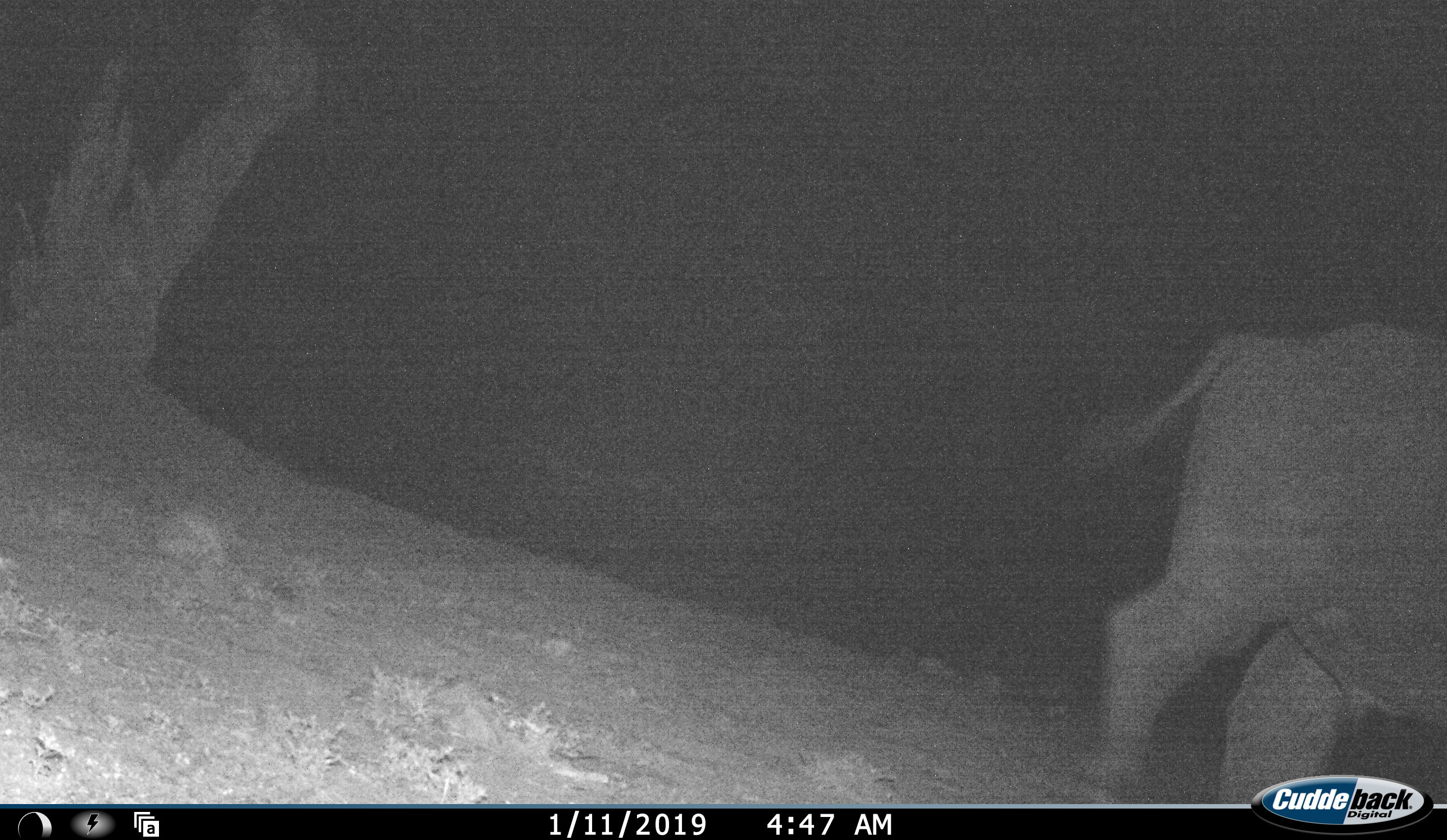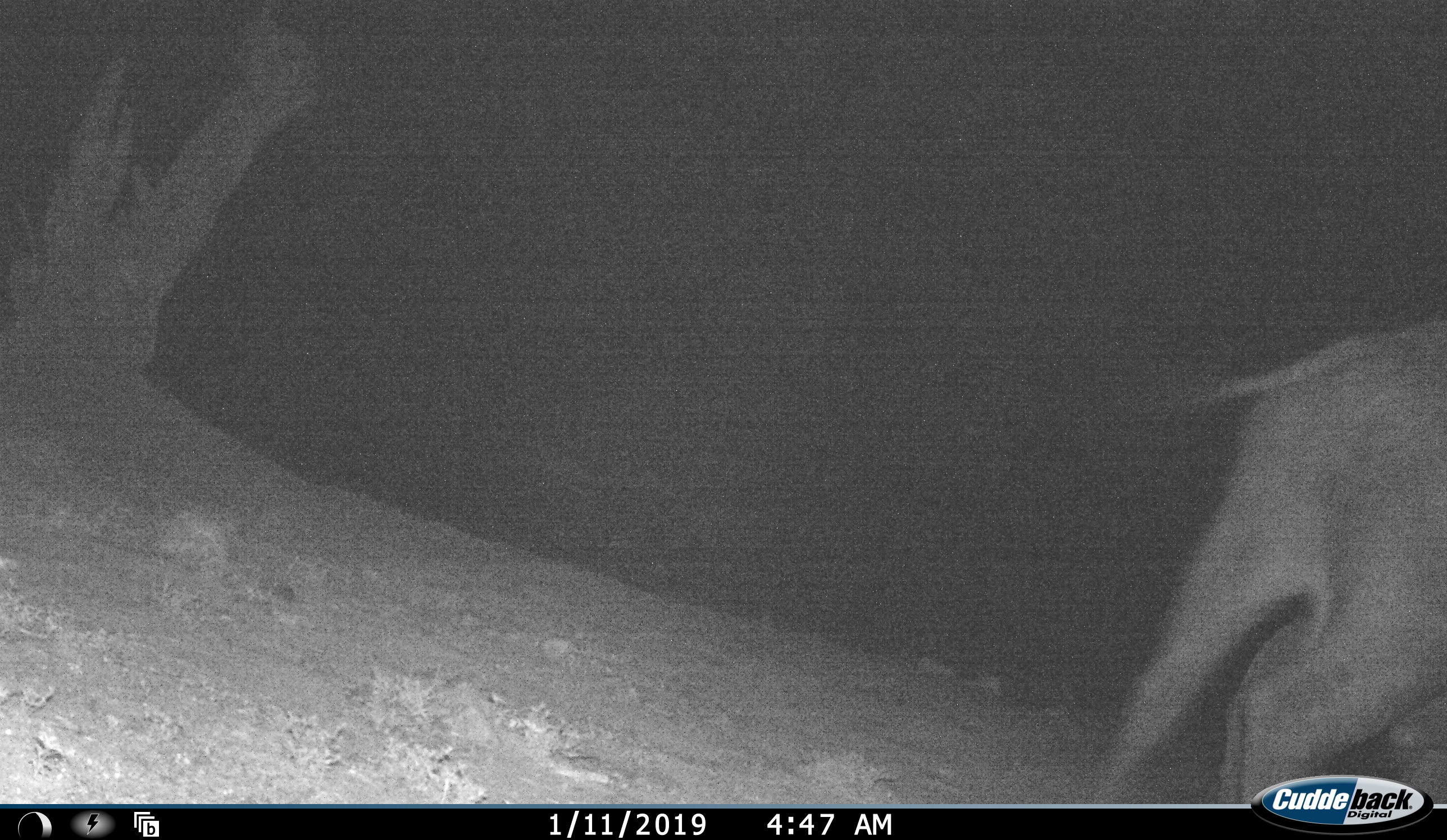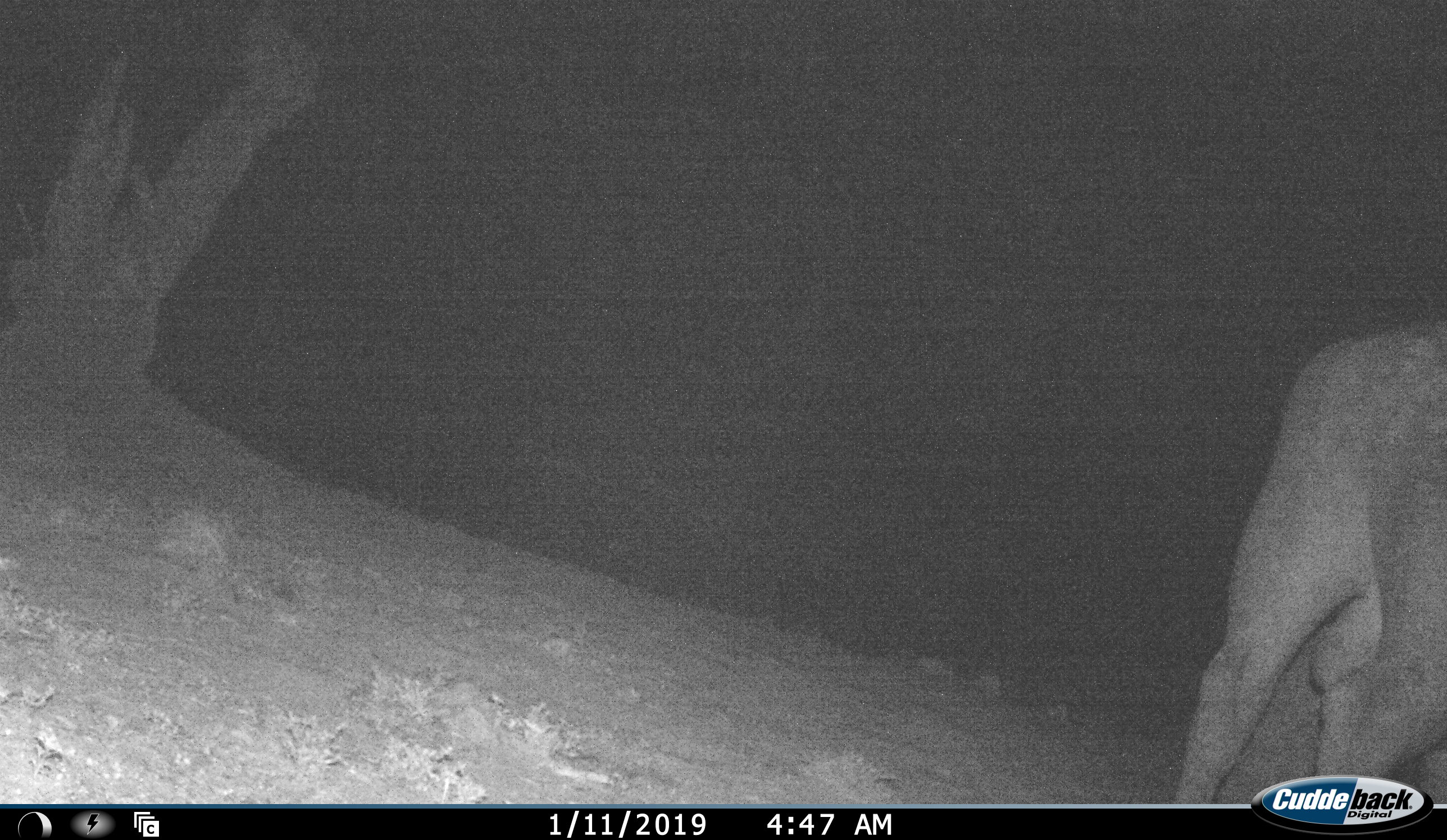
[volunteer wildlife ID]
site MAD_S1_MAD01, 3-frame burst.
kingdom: Animalia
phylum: Chordata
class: Mammalia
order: Artiodactyla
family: Bovidae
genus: Syncerus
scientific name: Syncerus caffer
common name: african buffalo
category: buffalo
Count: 1.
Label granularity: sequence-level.